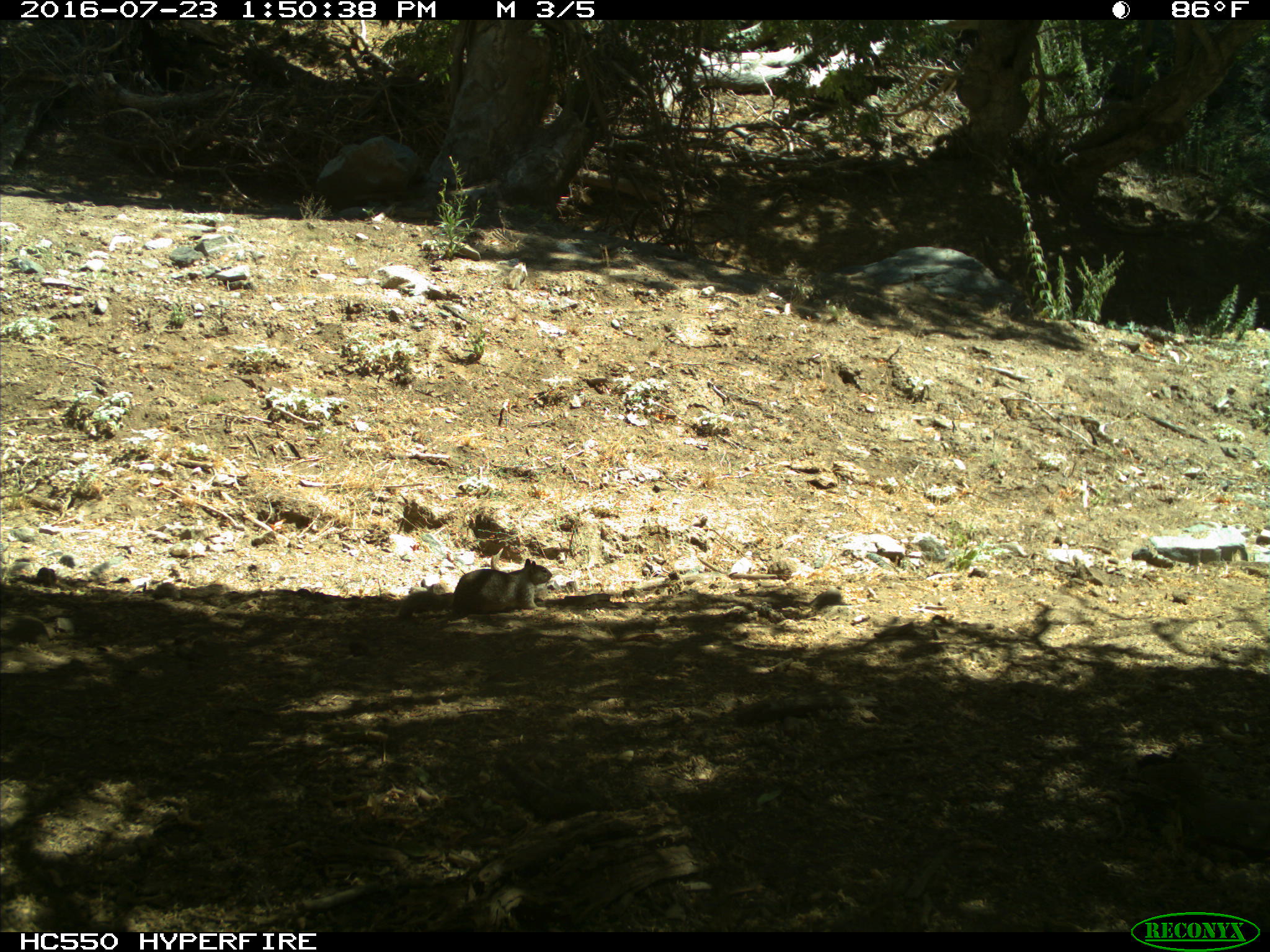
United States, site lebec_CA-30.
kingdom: Animalia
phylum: Chordata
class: Mammalia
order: Rodentia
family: Sciuridae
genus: Otospermophilus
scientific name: Otospermophilus beecheyi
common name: california ground squirrel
Otospermophilus beecheyi (california ground squirrel).